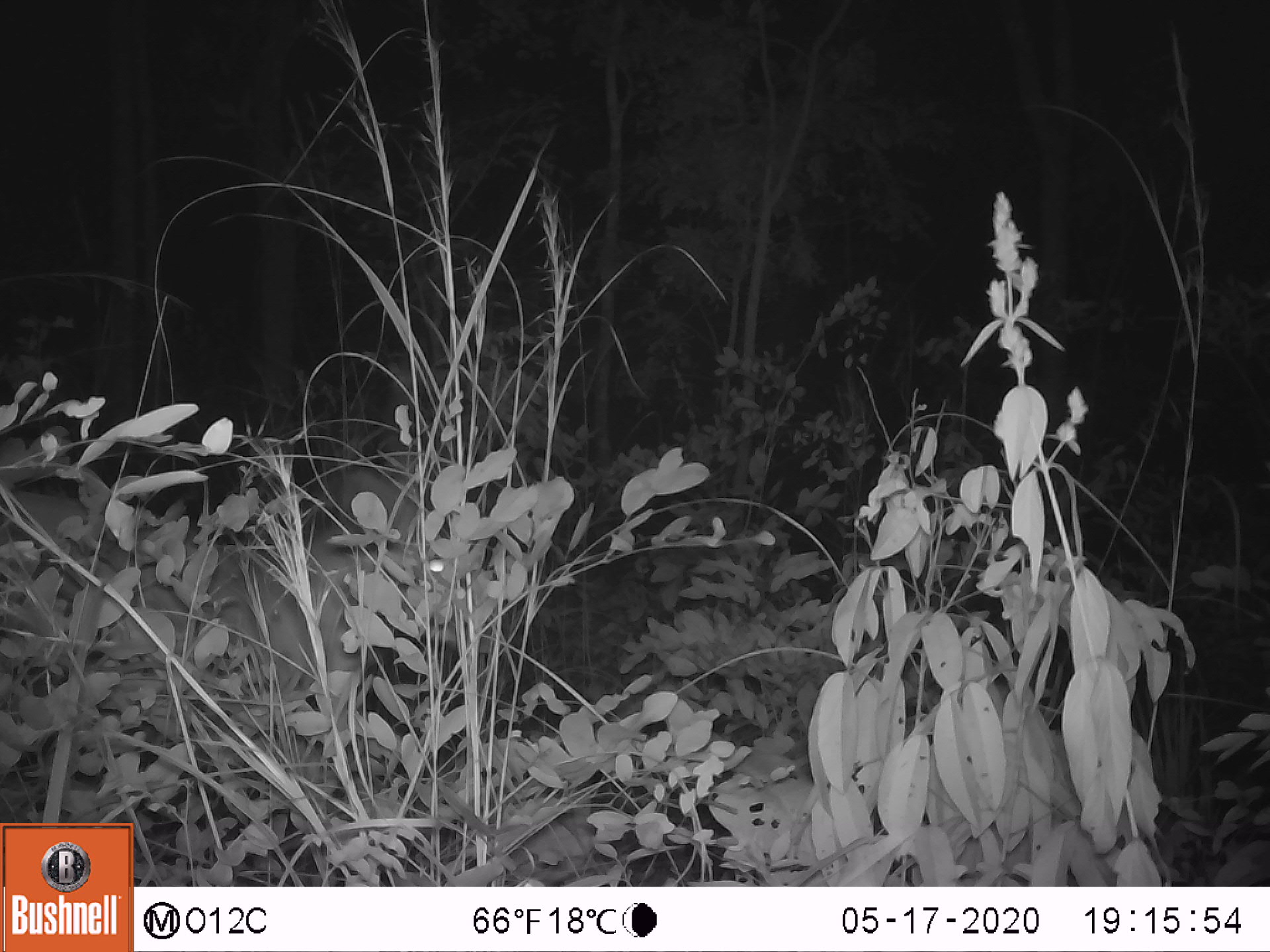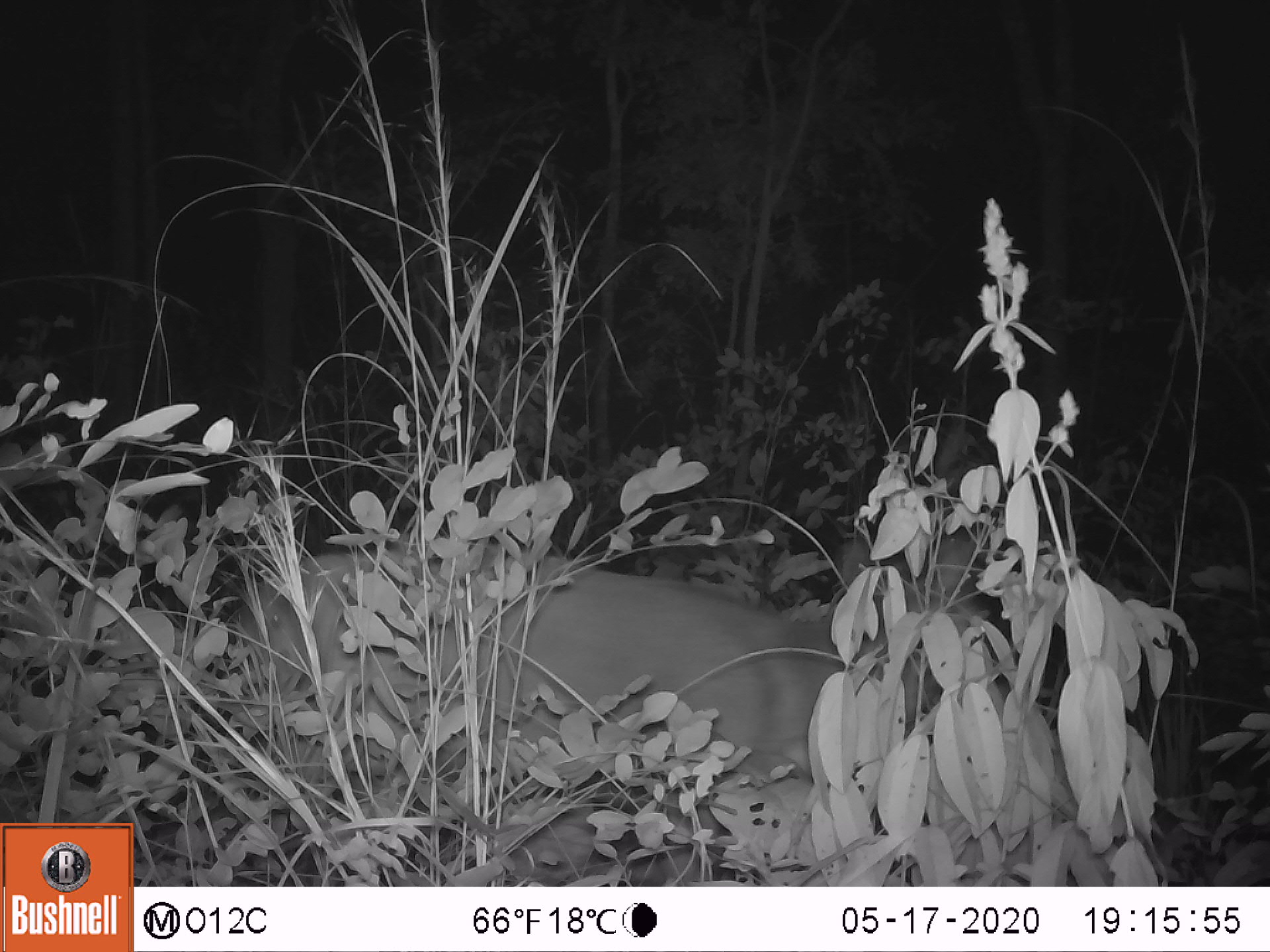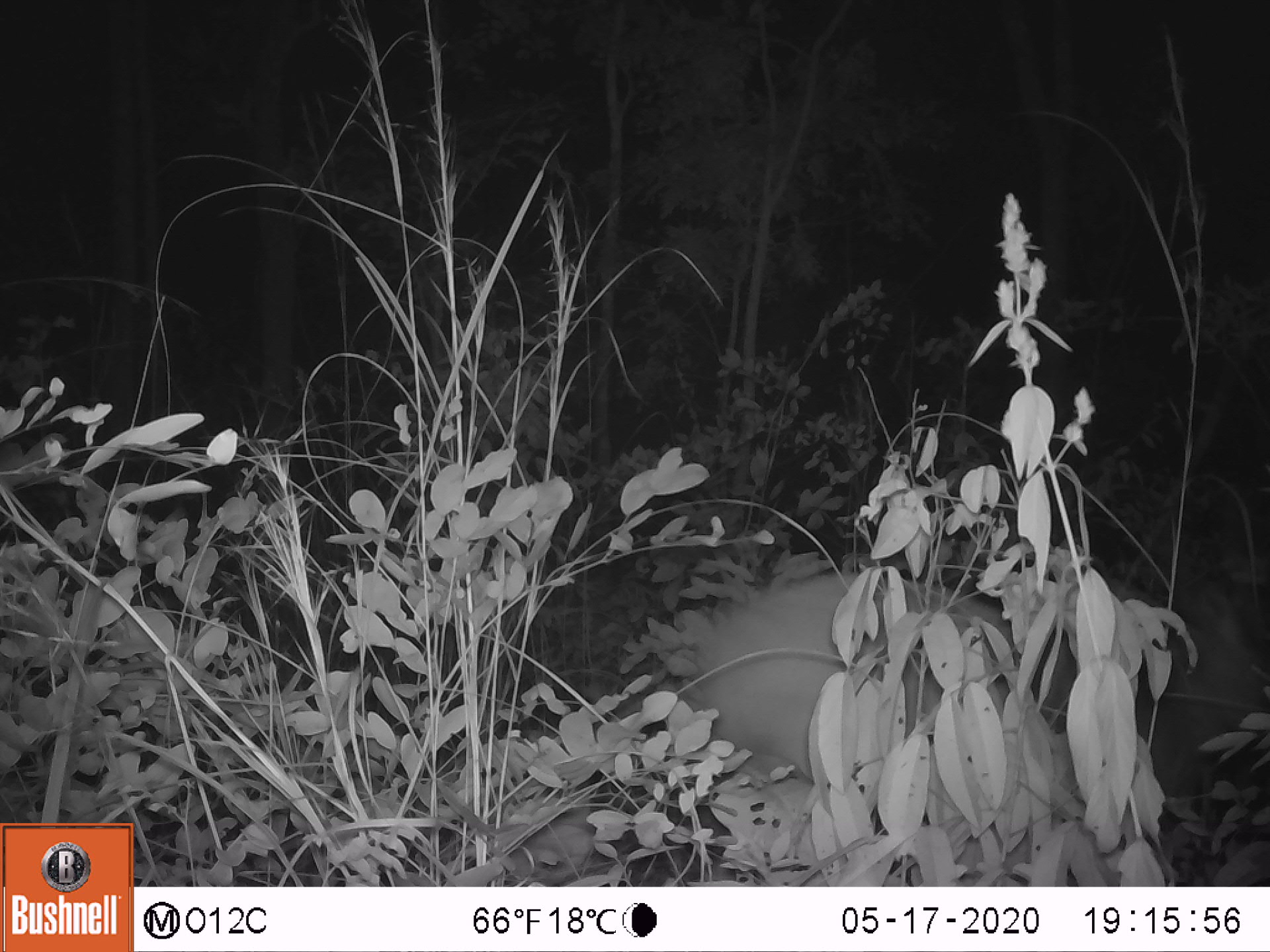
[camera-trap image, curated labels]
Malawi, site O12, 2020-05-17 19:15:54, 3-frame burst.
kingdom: Animalia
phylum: Chordata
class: Mammalia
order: Artiodactyla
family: Bovidae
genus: Tragelaphus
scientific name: Tragelaphus sylvaticus sylvaticus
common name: cape bushbuck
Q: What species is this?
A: Cape bushbuck (Tragelaphus sylvaticus sylvaticus).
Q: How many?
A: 1.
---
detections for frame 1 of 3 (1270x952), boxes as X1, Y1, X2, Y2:
cape bushbuck: 2, 440, 509, 816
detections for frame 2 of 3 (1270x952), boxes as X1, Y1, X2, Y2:
cape bushbuck: 212, 473, 1011, 794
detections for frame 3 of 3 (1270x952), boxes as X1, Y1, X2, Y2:
cape bushbuck: 678, 542, 1265, 791